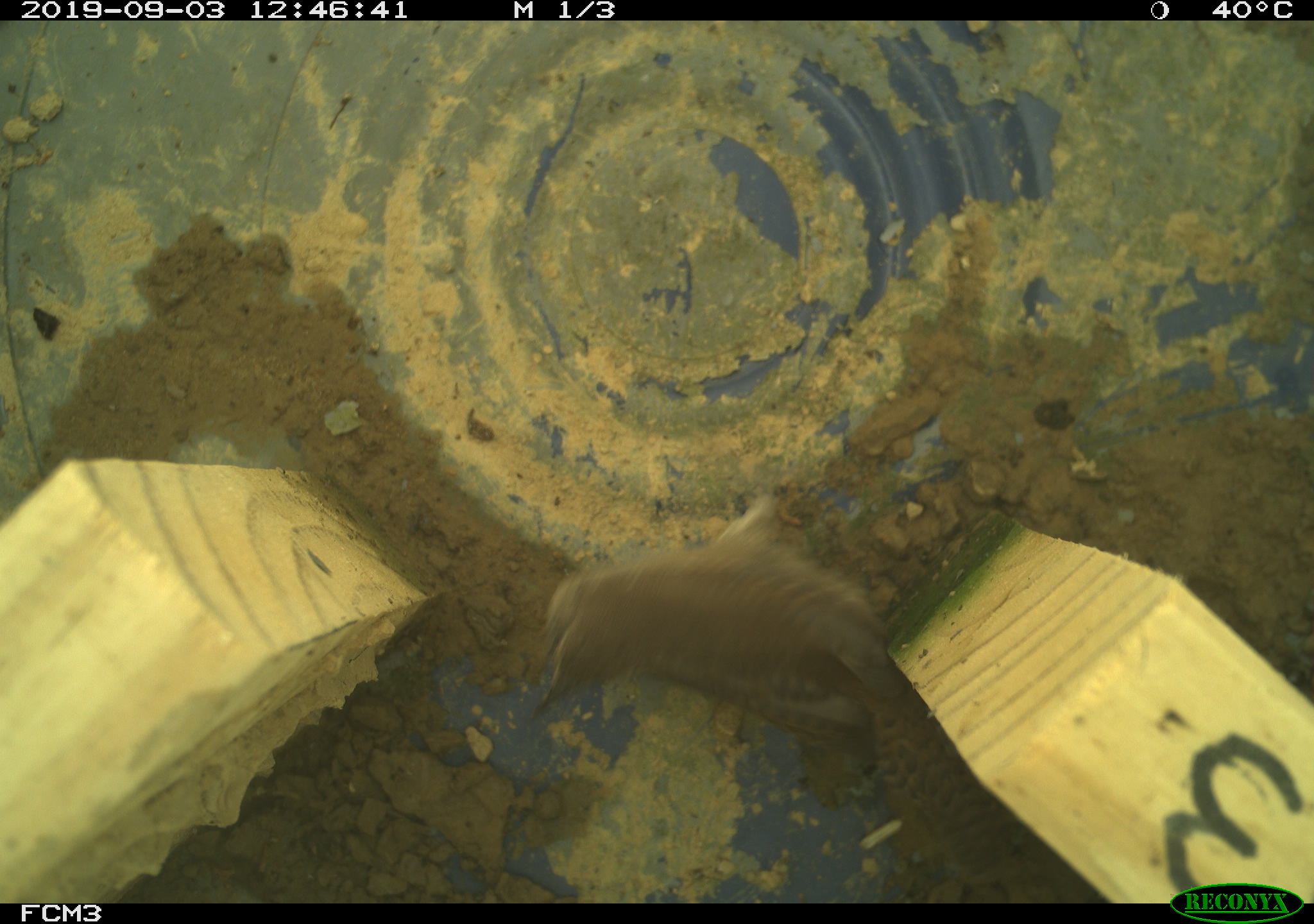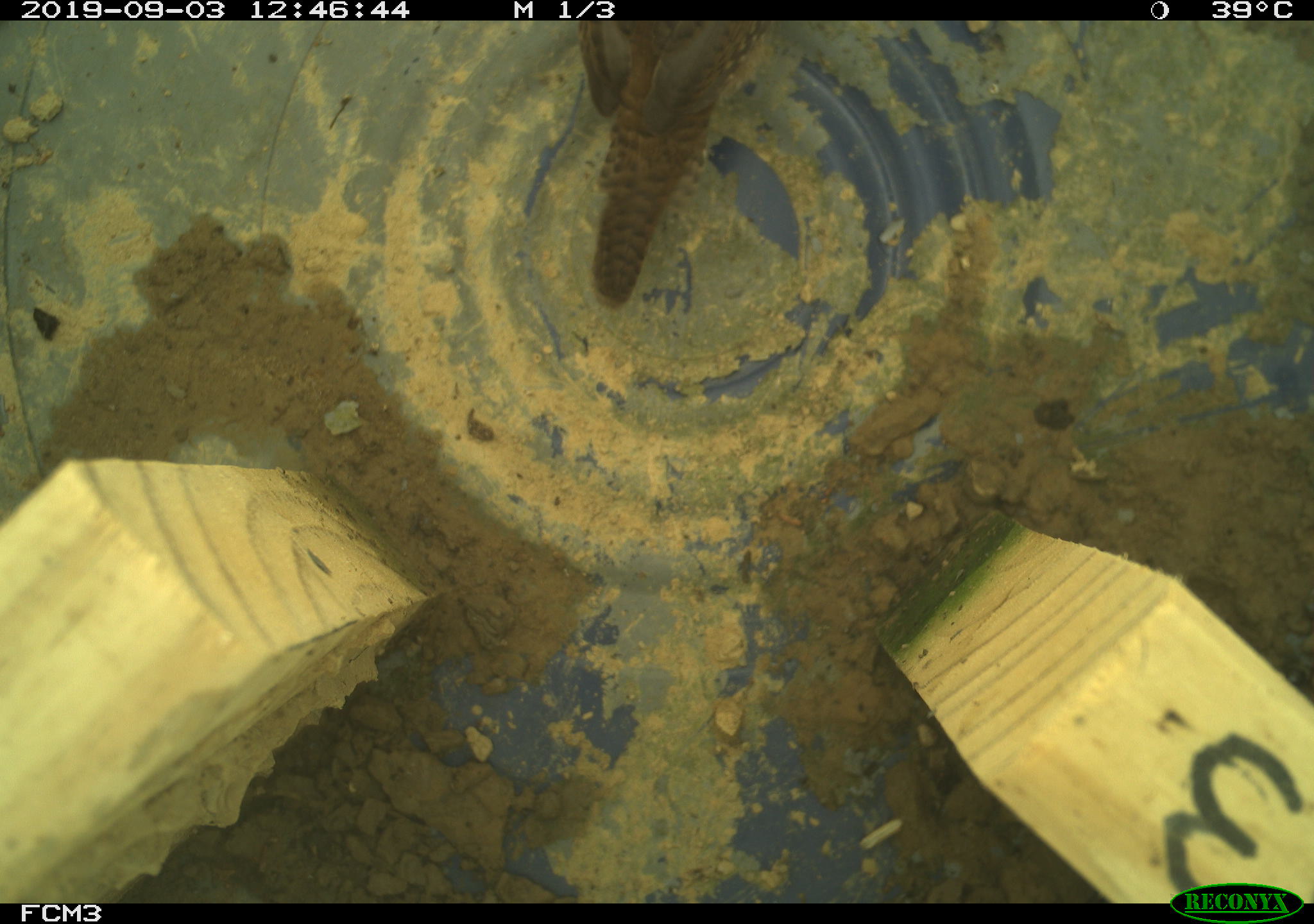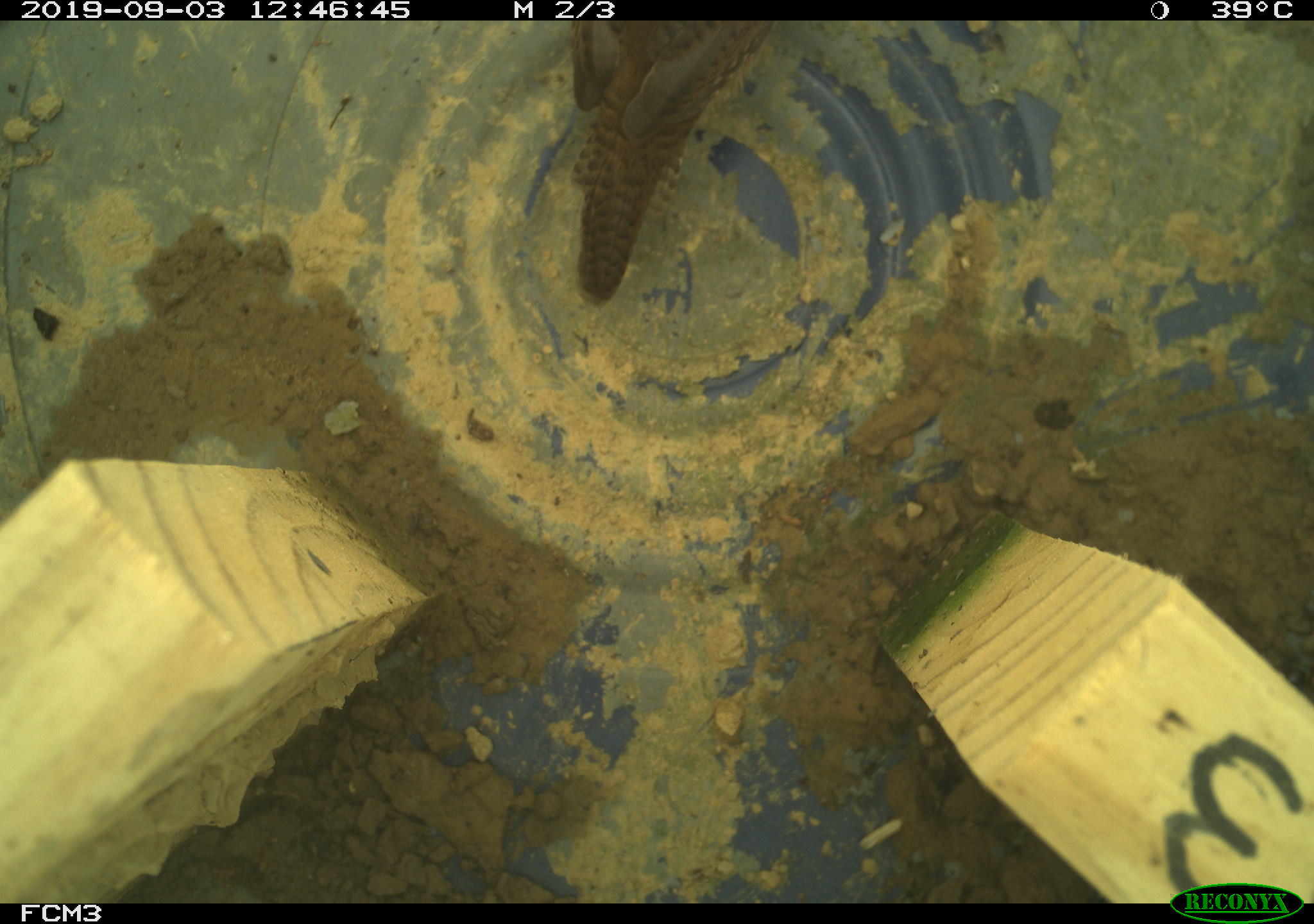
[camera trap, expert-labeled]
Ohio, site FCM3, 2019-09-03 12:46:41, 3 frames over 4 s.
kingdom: Animalia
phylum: Chordata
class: Aves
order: Passeriformes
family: Troglodytidae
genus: Troglodytes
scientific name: Troglodytes aedon aedon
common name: northern house wren